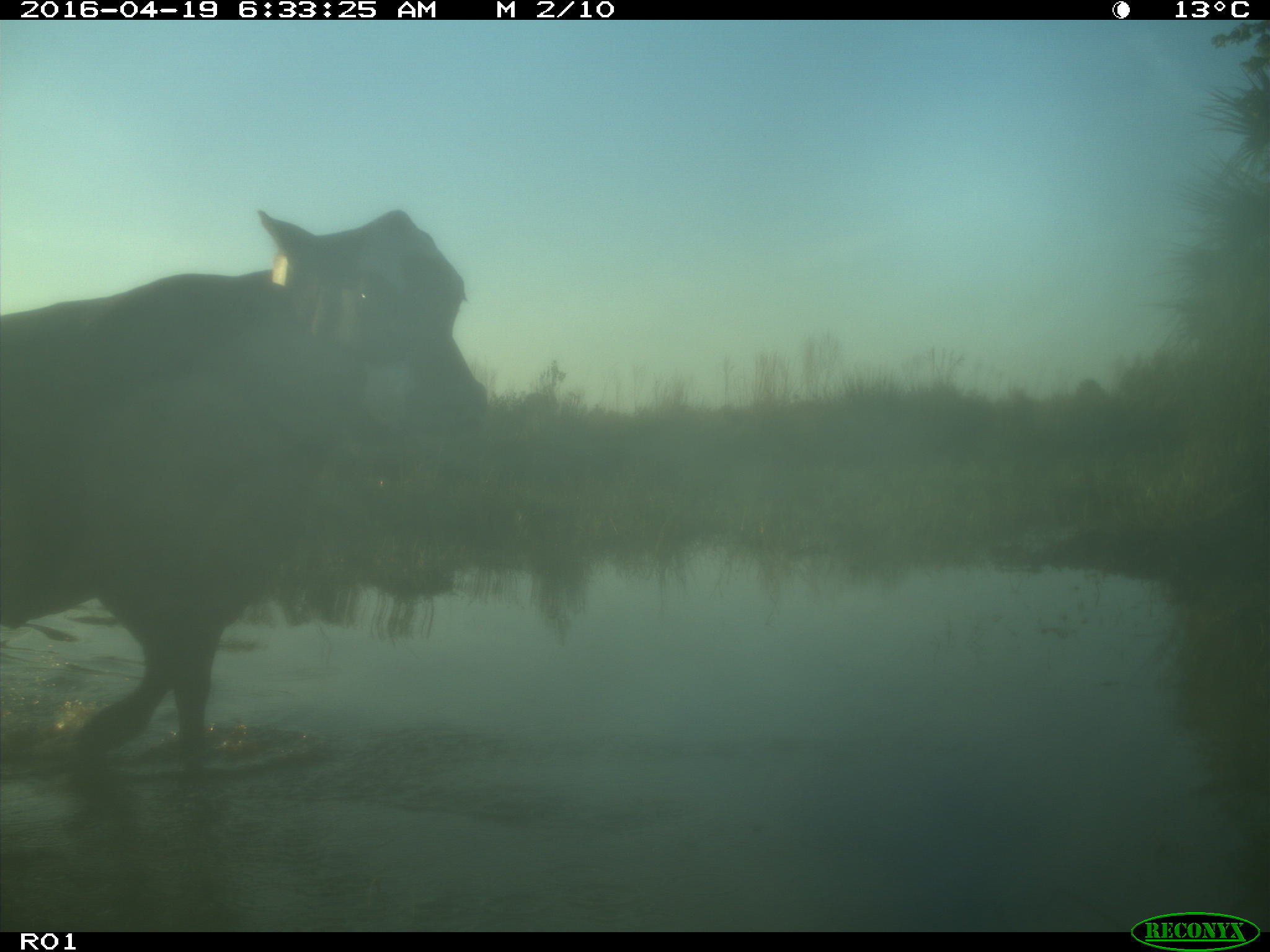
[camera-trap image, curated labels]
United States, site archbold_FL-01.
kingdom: Animalia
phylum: Chordata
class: Mammalia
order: Artiodactyla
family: Bovidae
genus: Bos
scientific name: Bos taurus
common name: domestic cow